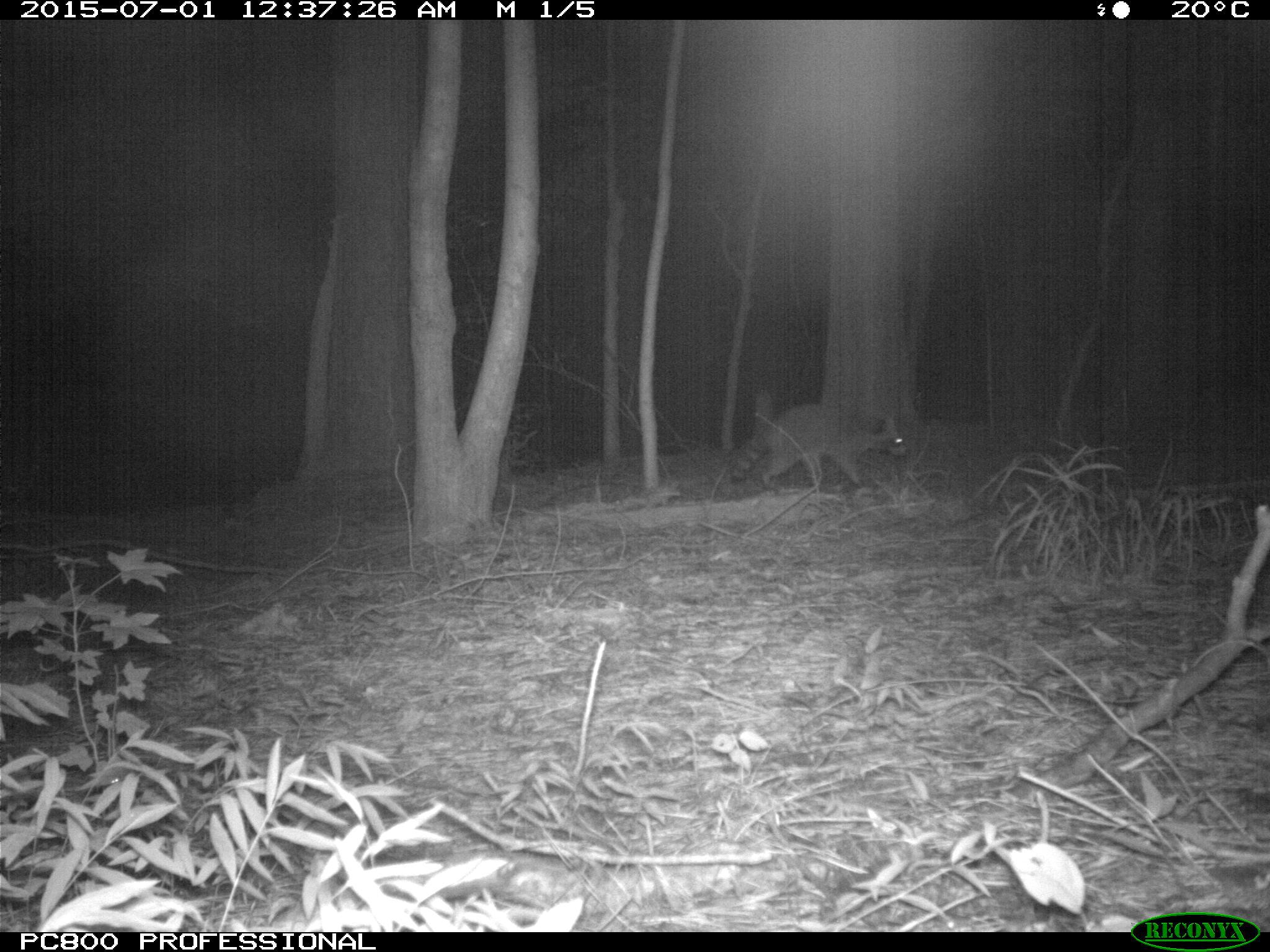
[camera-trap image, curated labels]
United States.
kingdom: Animalia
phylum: Chordata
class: Mammalia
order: Carnivora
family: Procyonidae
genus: Procyon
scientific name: Procyon lotor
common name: northern raccoon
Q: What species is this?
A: Northern Raccoon (Procyon lotor).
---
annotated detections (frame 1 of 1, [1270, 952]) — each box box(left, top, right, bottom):
Northern Raccoon: box(722, 398, 921, 500)